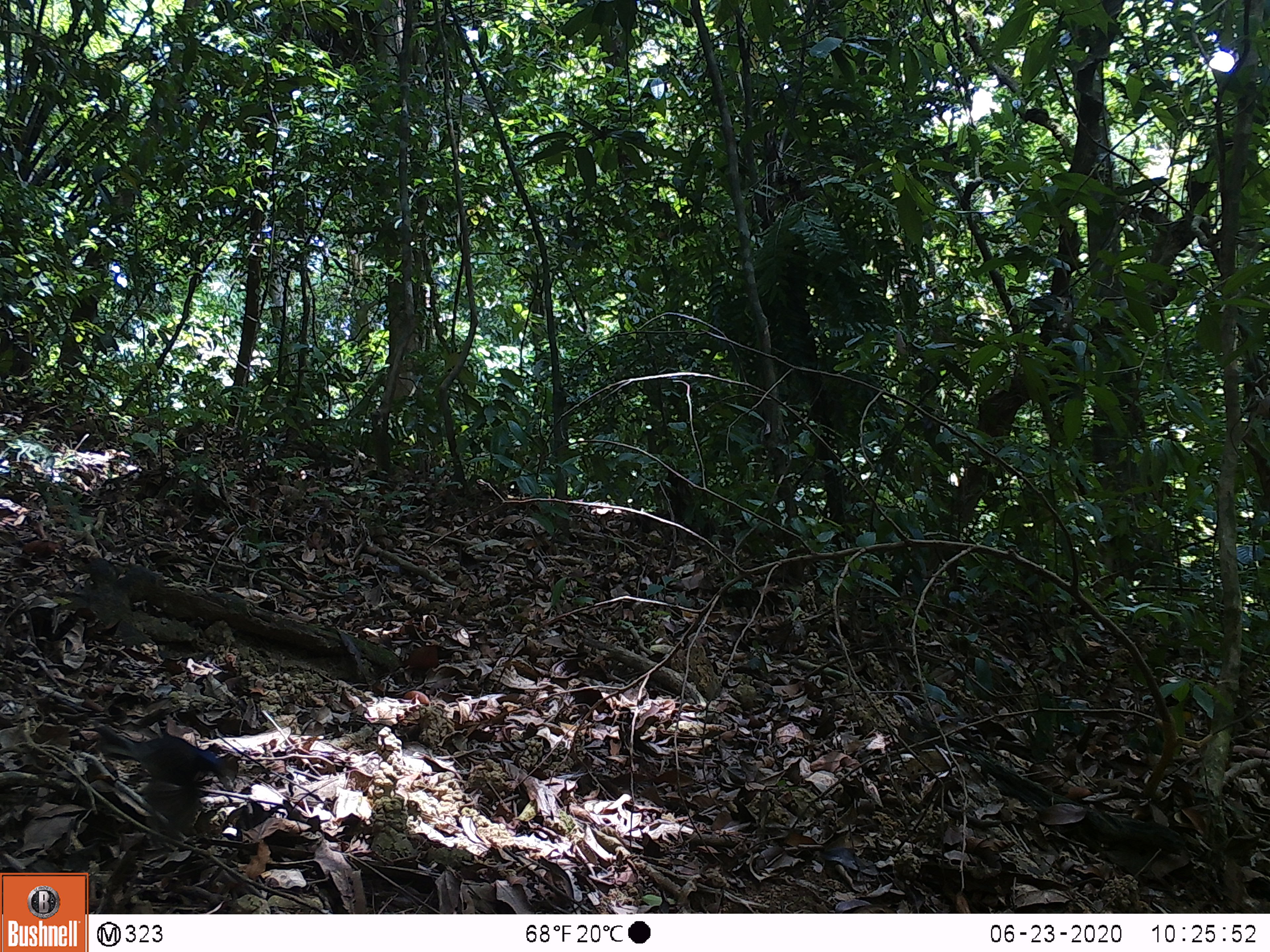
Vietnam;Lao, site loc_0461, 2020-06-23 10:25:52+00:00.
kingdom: Animalia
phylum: Chordata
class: Aves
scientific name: Aves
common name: bird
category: unidentified bird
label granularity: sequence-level